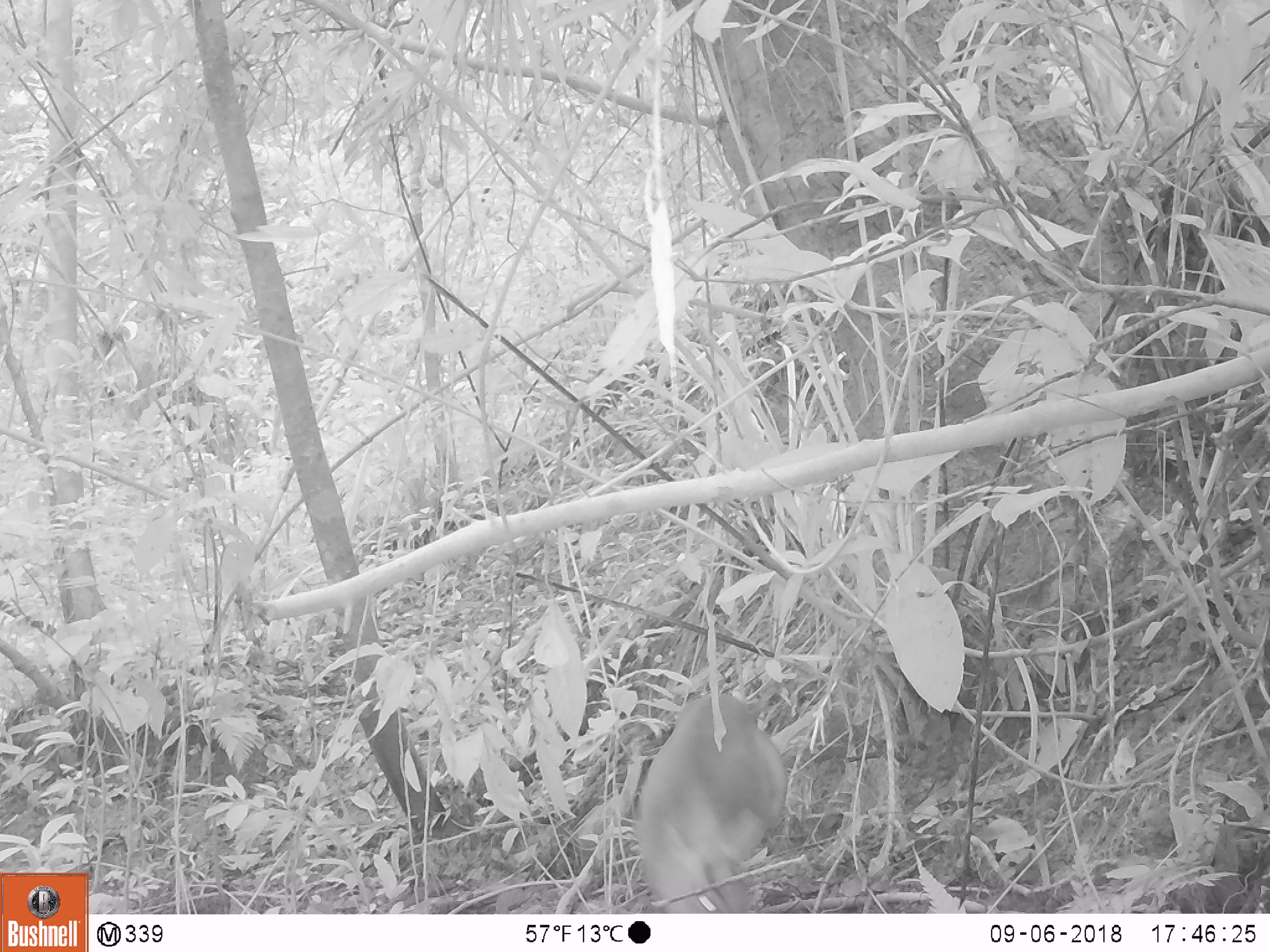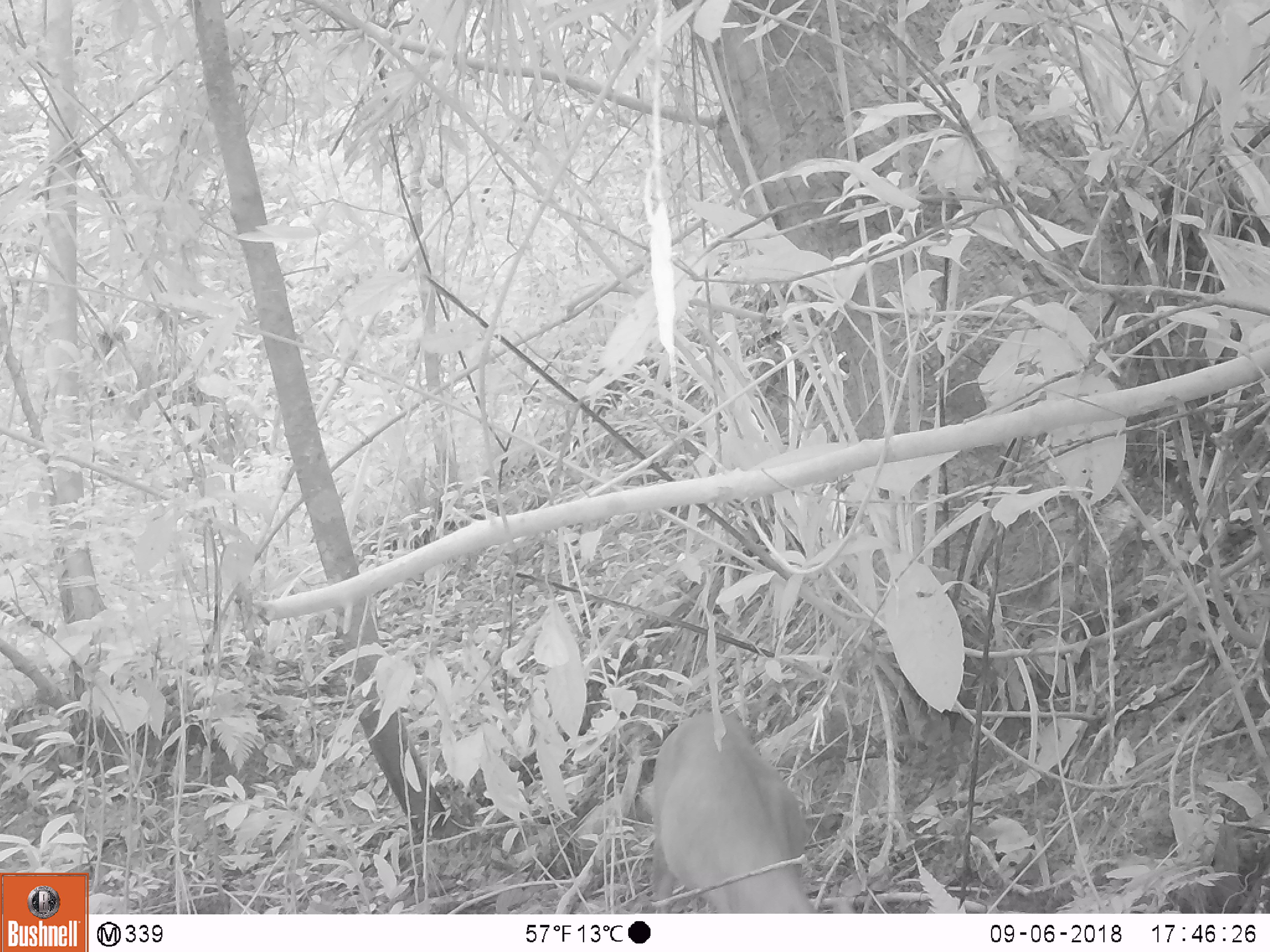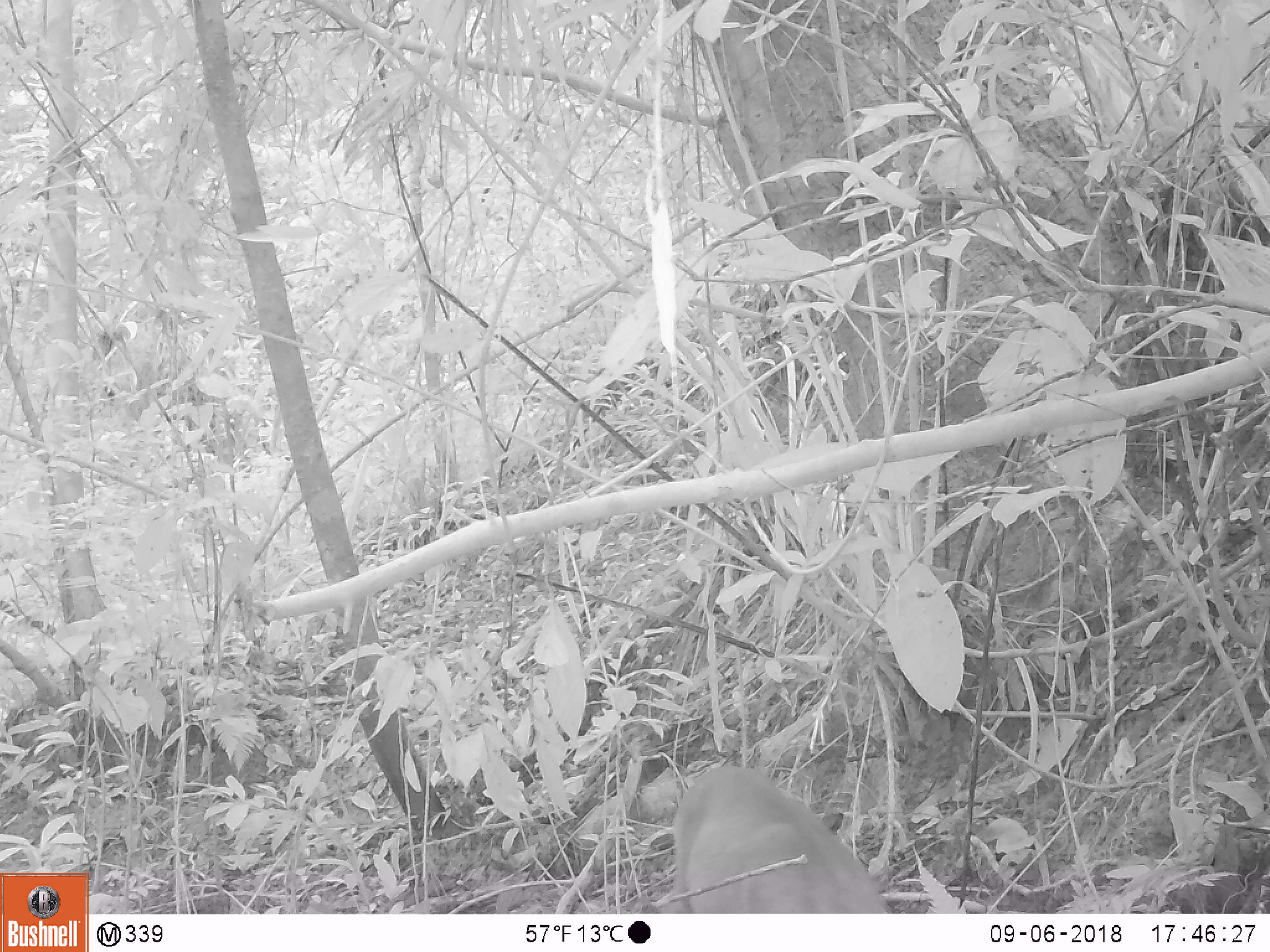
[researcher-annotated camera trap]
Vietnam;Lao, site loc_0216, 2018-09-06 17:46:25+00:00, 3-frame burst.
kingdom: Animalia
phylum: Chordata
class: Mammalia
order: Artiodactyla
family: Cervidae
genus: Muntiacus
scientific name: Muntiacus rooseveltorum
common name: roosevelt's muntjac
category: roosevelts muntjac group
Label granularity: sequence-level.